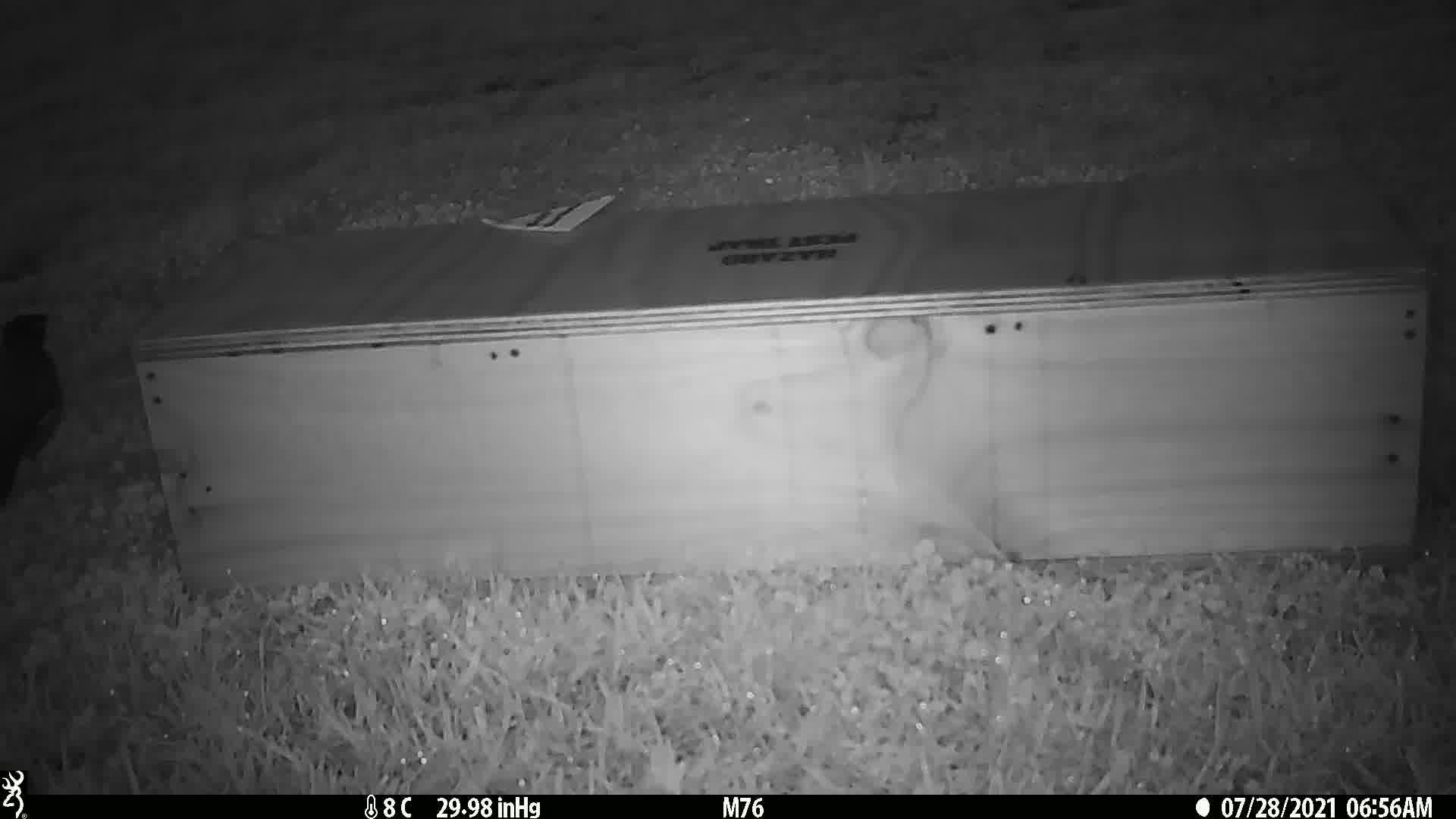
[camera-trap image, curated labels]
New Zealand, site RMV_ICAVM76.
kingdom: Animalia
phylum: Chordata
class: Aves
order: Passeriformes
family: Sturnidae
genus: Acridotheres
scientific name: Acridotheres tristis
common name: common myna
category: myna